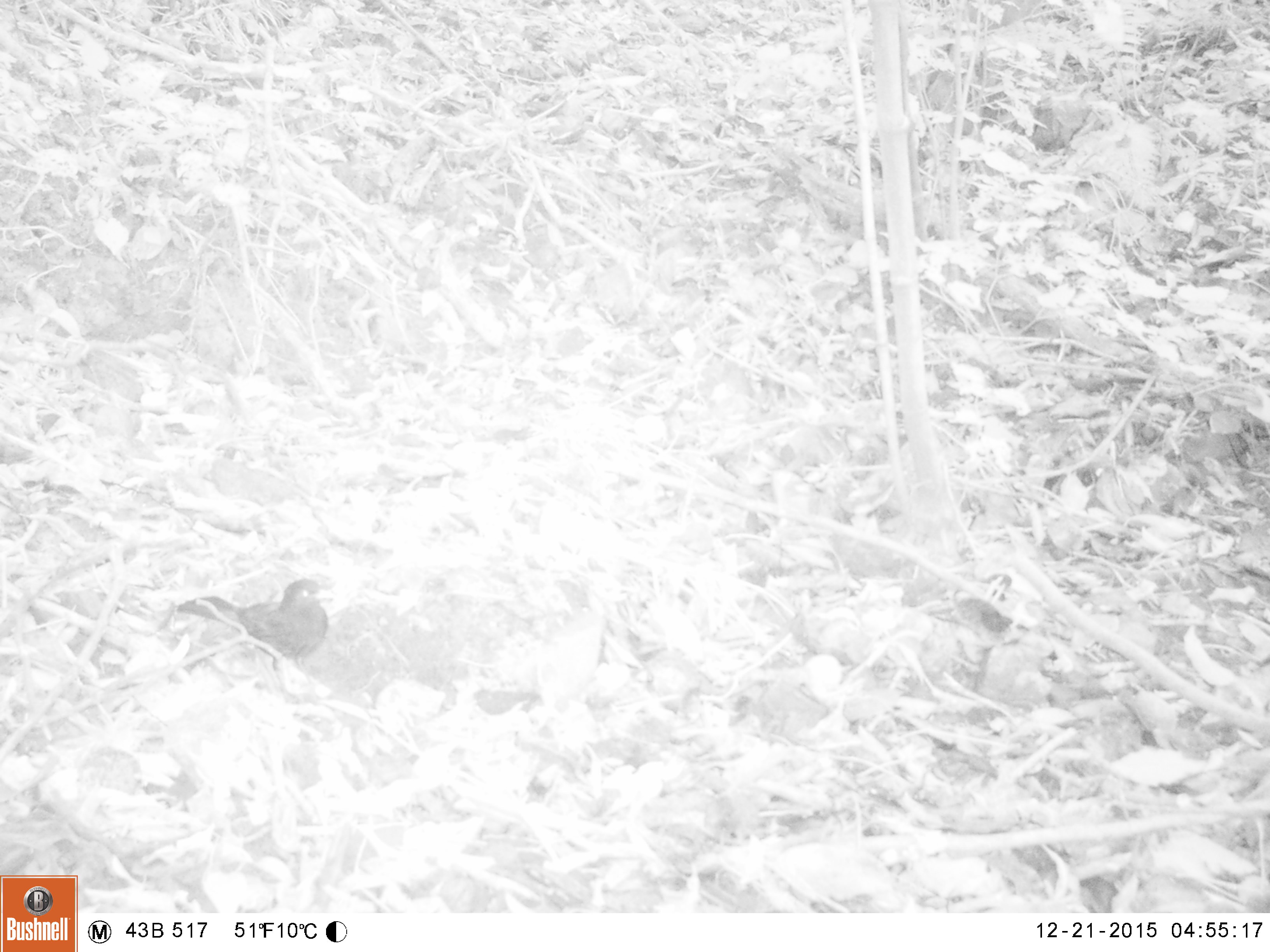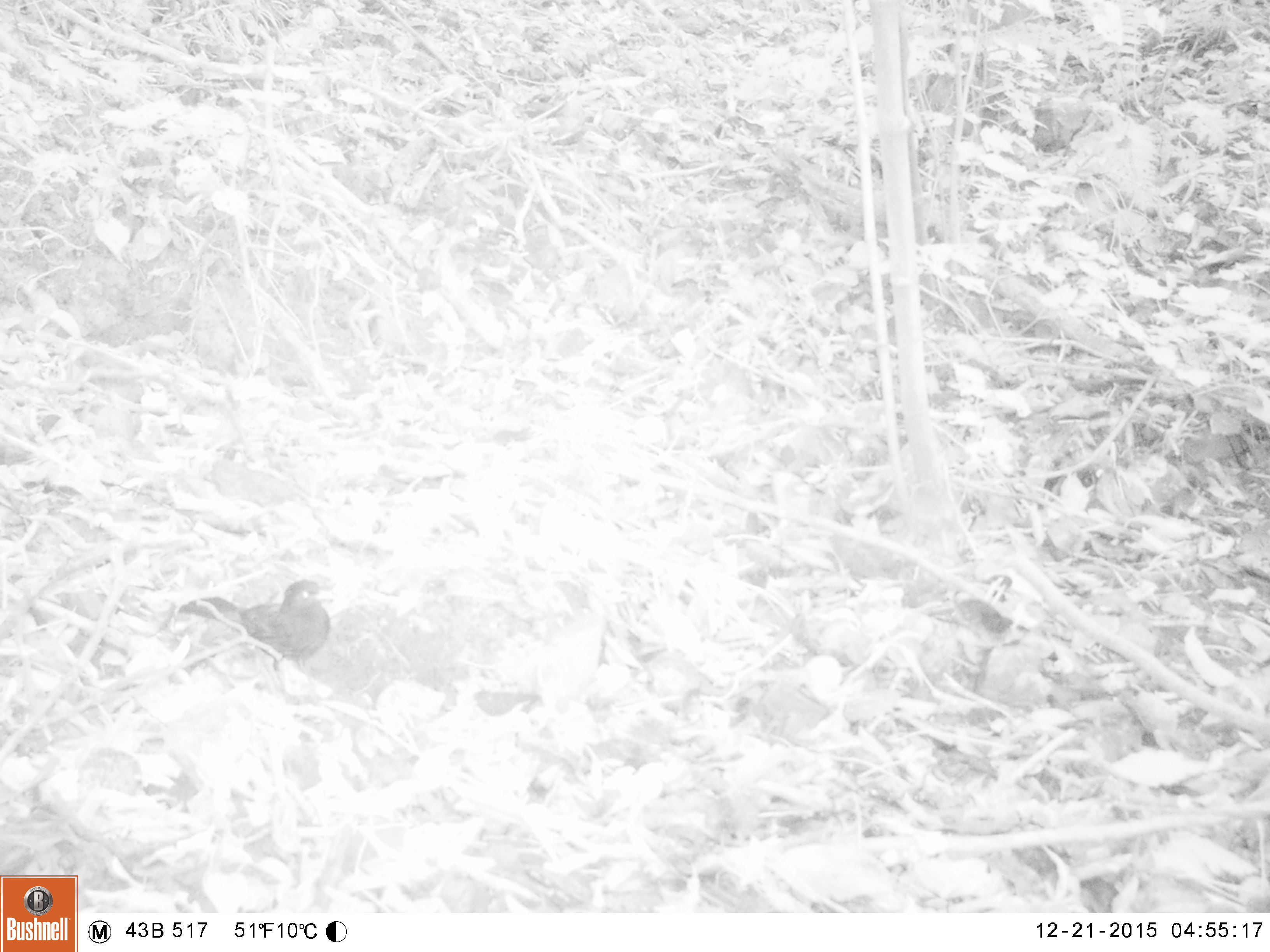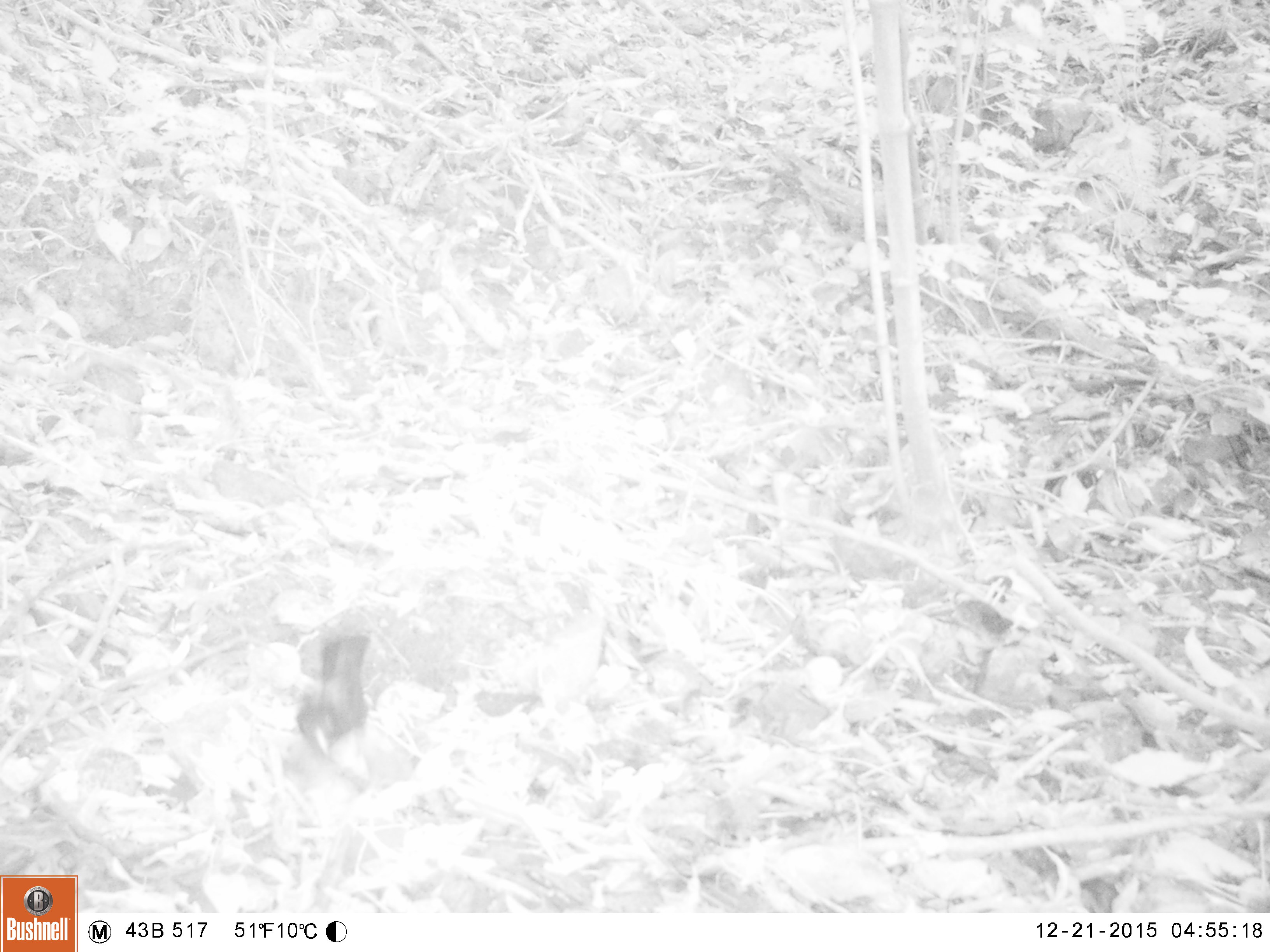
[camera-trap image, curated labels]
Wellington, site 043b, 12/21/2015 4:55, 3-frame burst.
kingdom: Animalia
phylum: Chordata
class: Aves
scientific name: Aves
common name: bird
Bird (Aves).